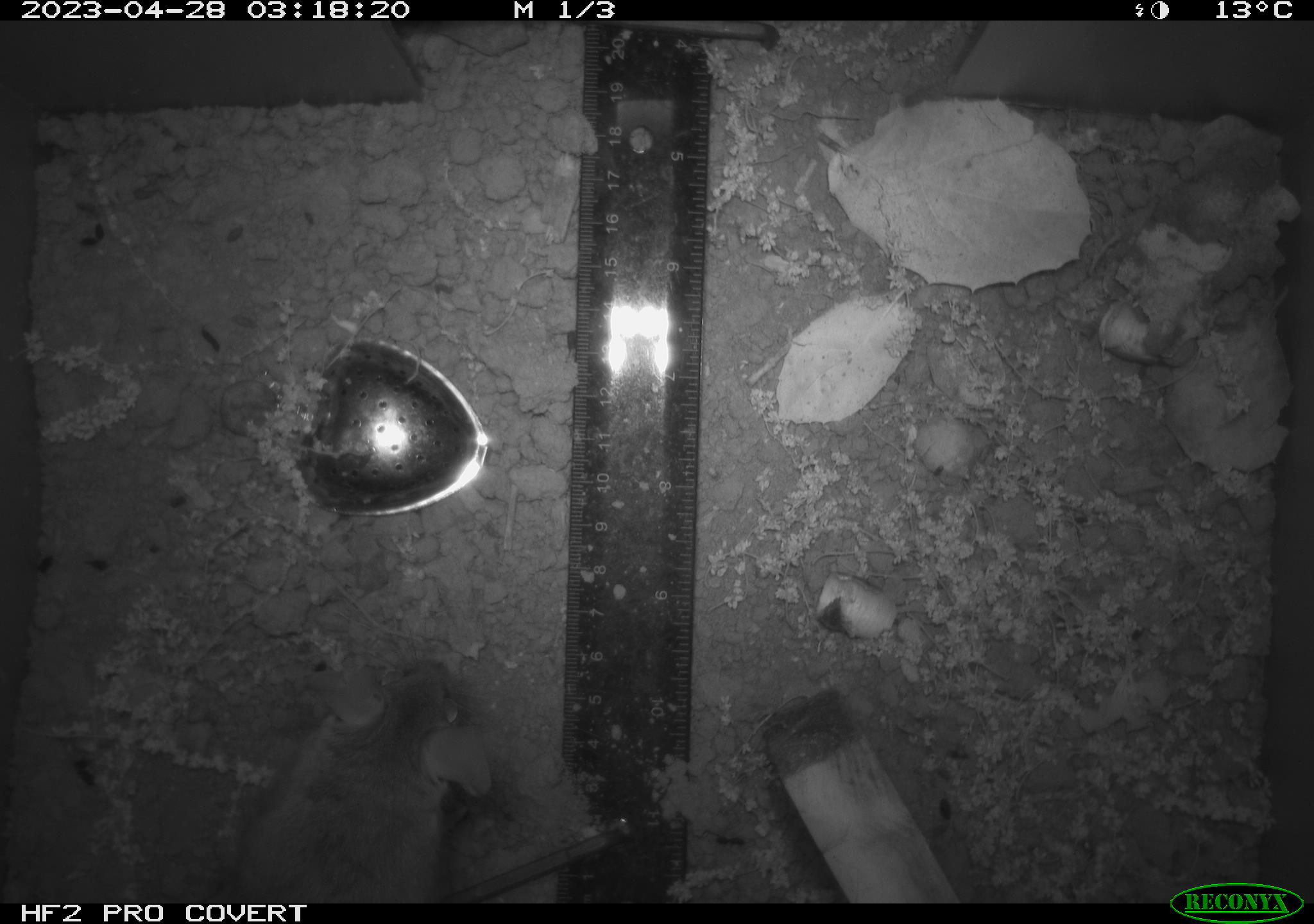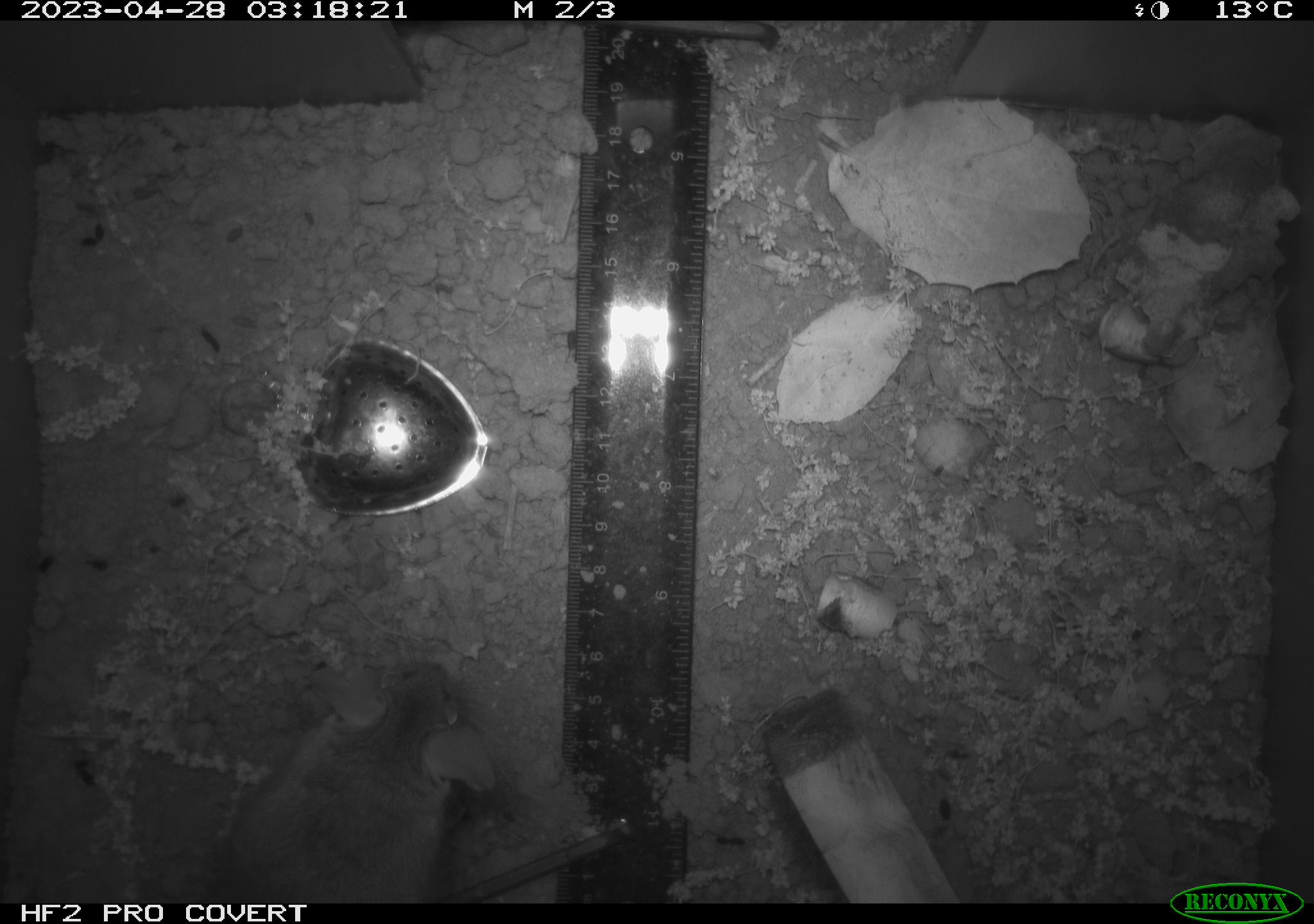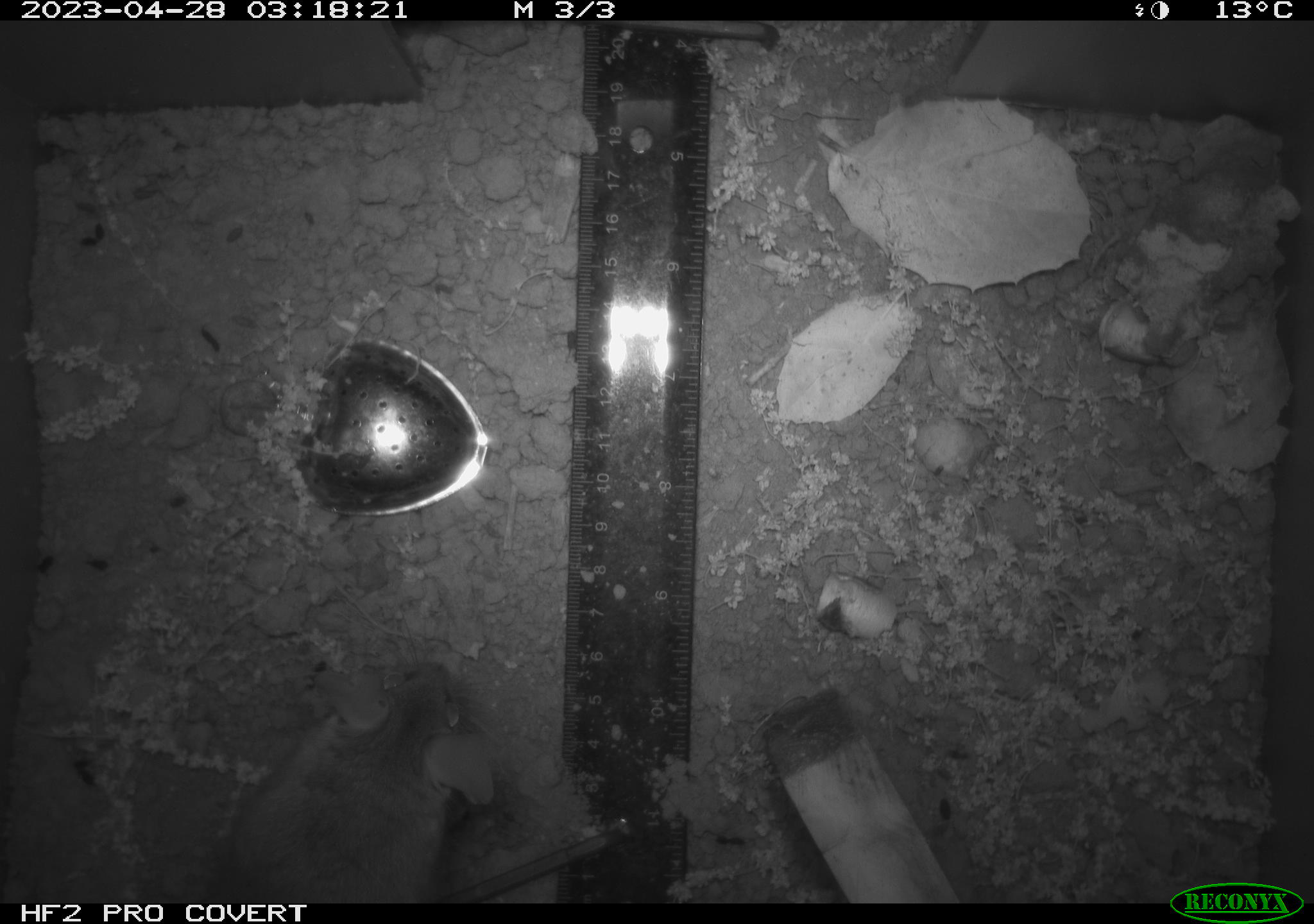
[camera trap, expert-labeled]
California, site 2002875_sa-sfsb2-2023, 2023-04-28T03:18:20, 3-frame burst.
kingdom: Animalia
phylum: Chordata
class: Mammalia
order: Rodentia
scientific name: Rodentia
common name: mouse species